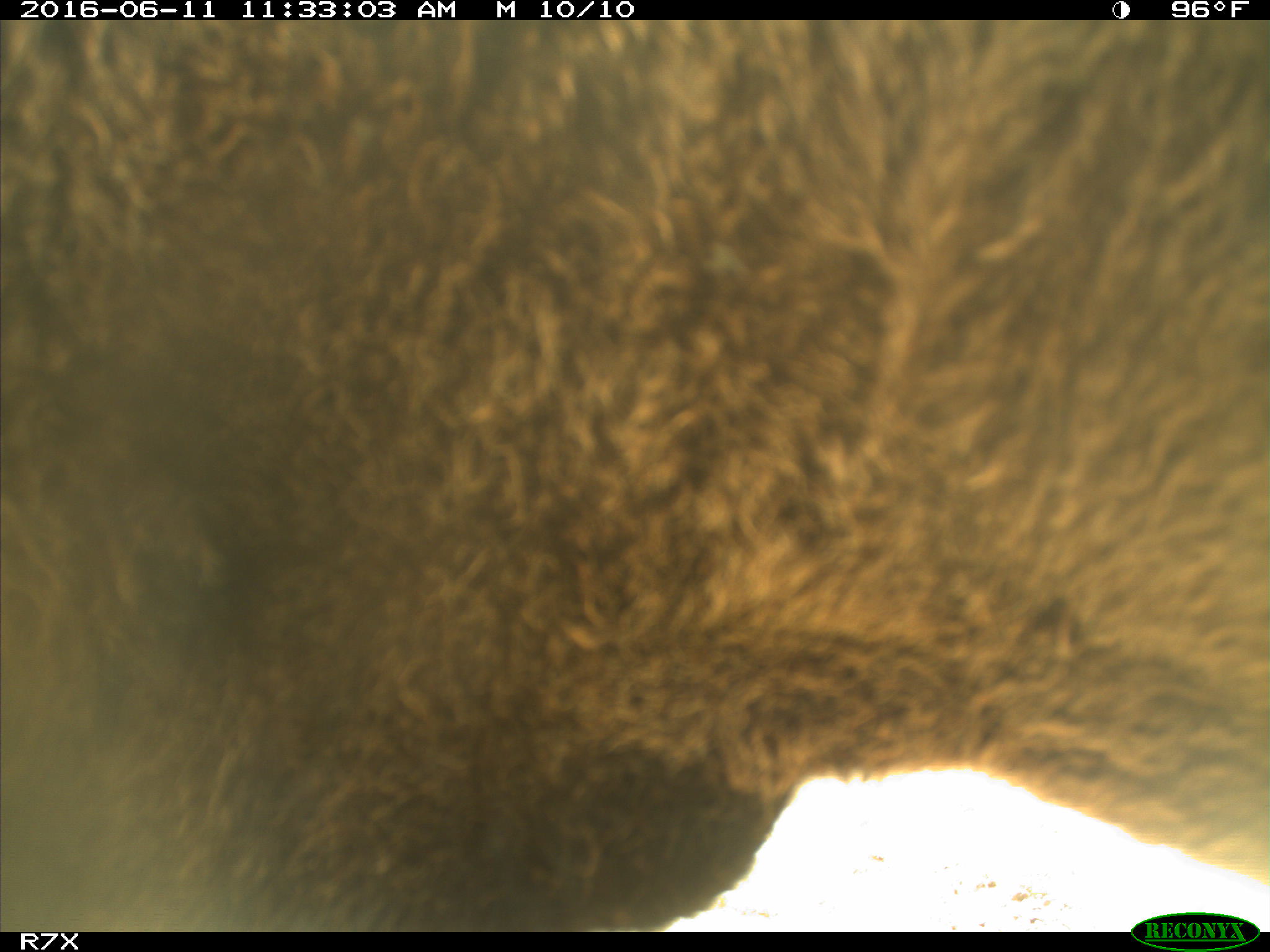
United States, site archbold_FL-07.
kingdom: Animalia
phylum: Chordata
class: Mammalia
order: Artiodactyla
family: Bovidae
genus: Bos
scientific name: Bos taurus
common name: domestic cow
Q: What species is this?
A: Bos taurus (domestic cow).